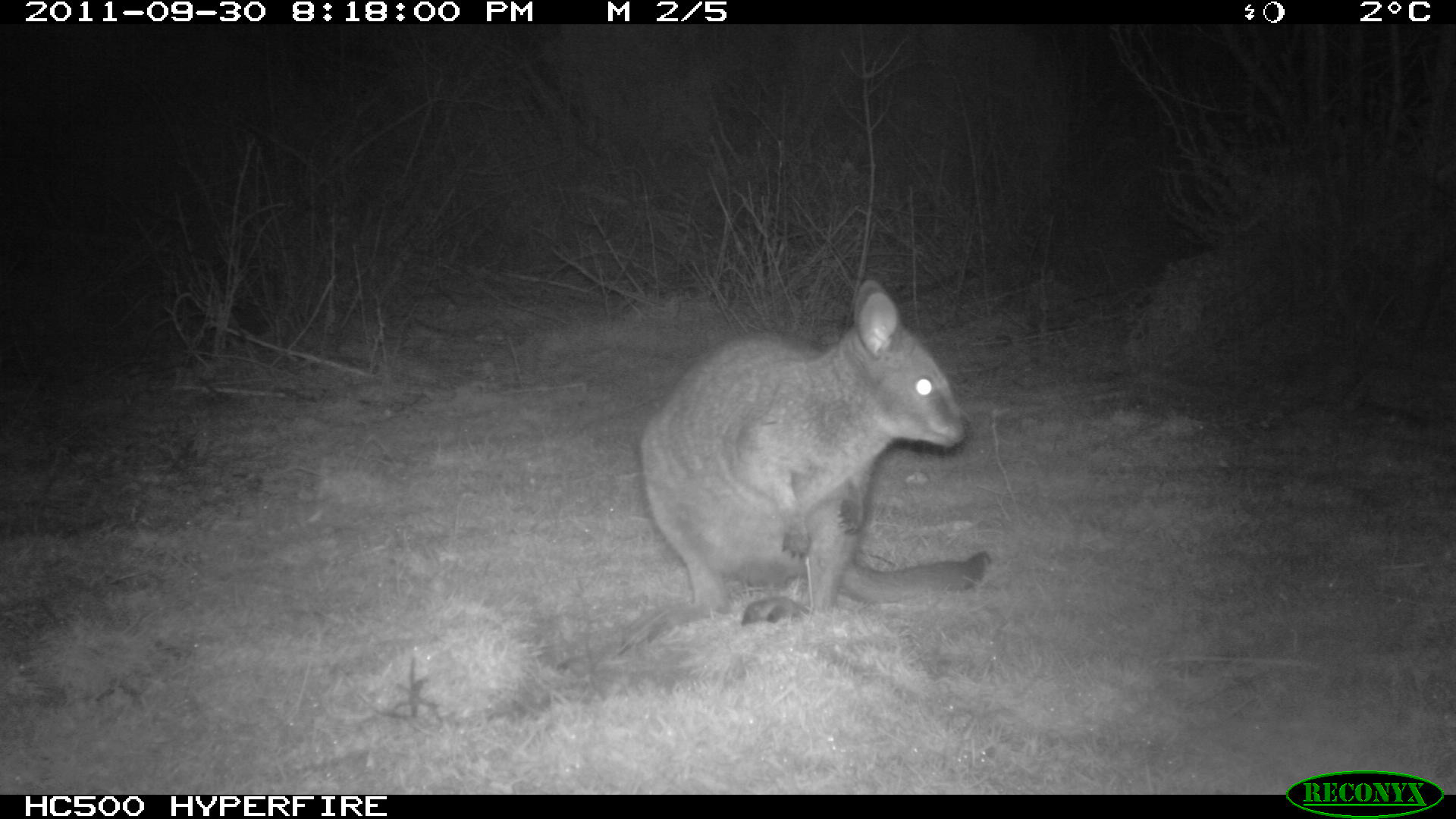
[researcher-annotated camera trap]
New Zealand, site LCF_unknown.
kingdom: Animalia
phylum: Chordata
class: Mammalia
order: Diprotodontia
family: Macropodidae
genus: Notamacropus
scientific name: Notamacropus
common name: wallaby